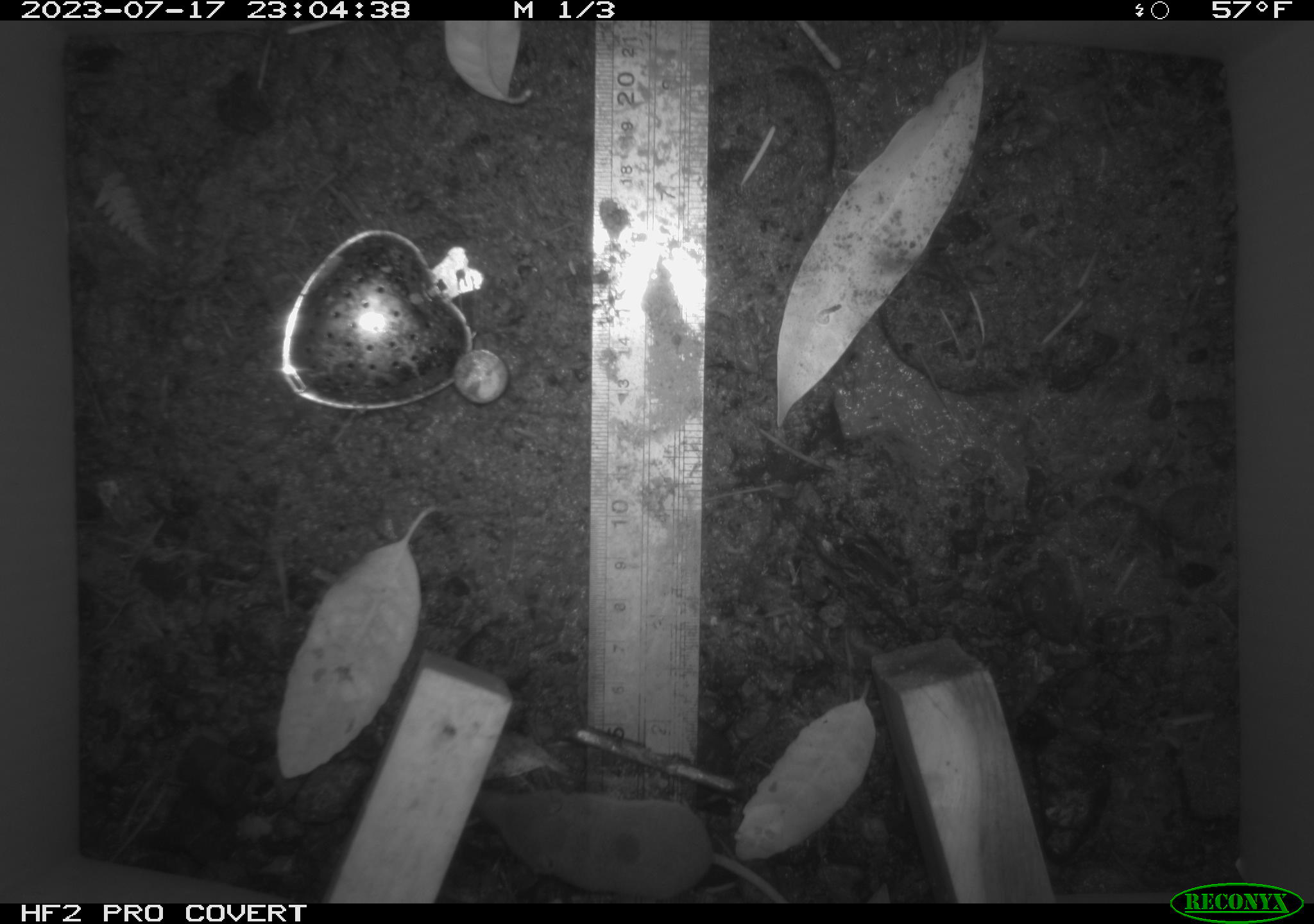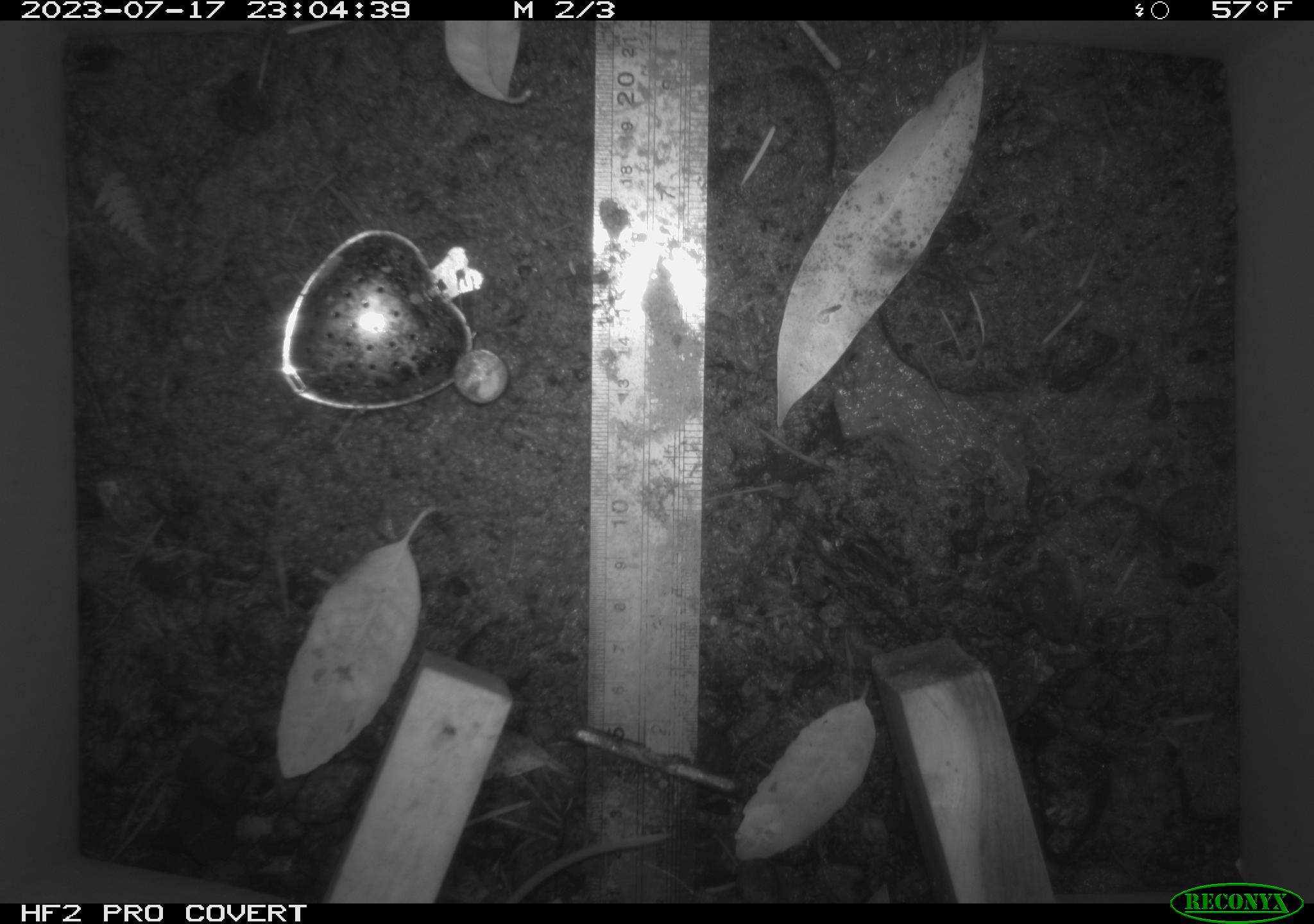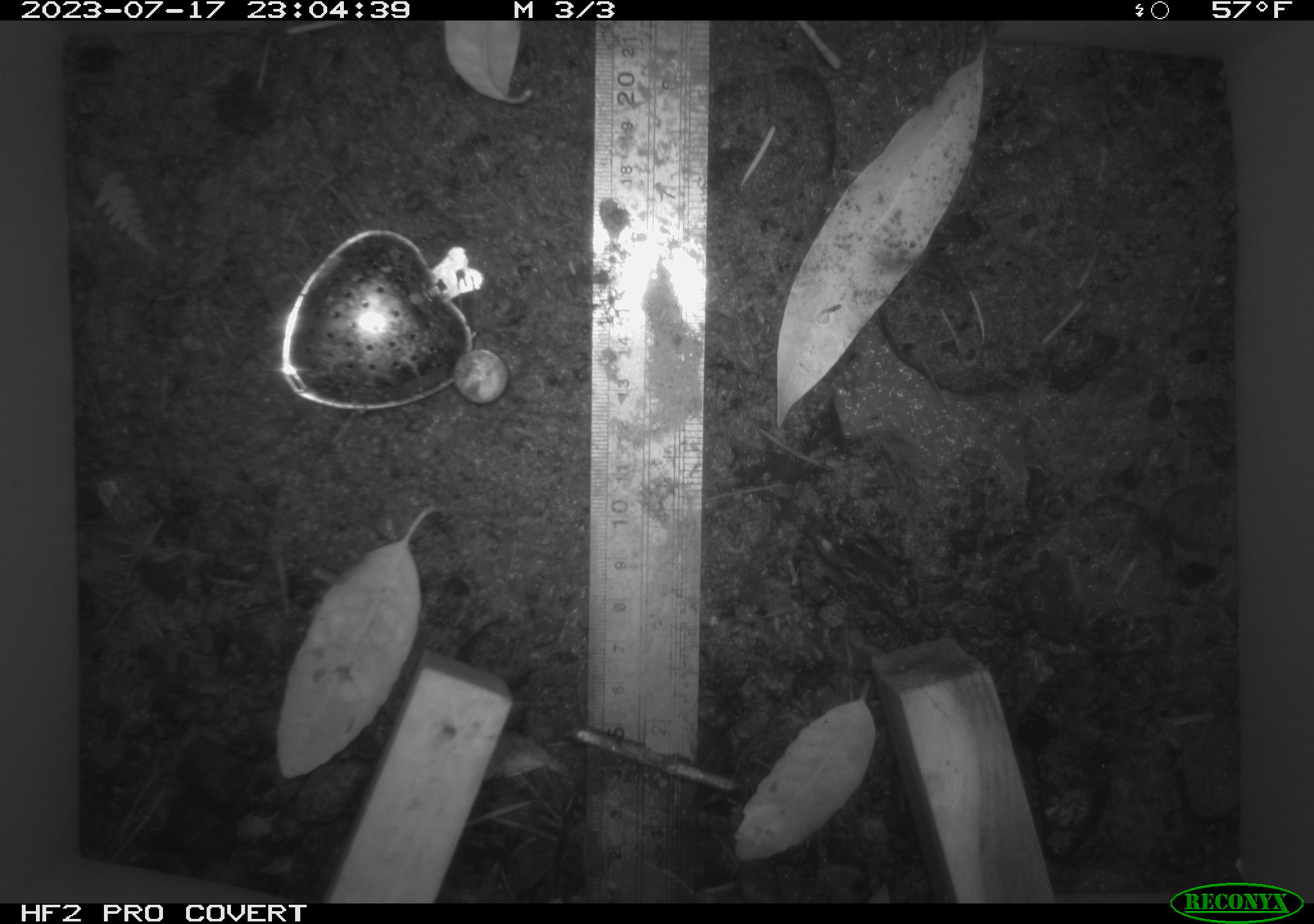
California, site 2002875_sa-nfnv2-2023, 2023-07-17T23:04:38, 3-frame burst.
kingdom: Animalia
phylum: Chordata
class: Mammalia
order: Eulipotyphla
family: Soricidae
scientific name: Soricidae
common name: shrews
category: soricidae family